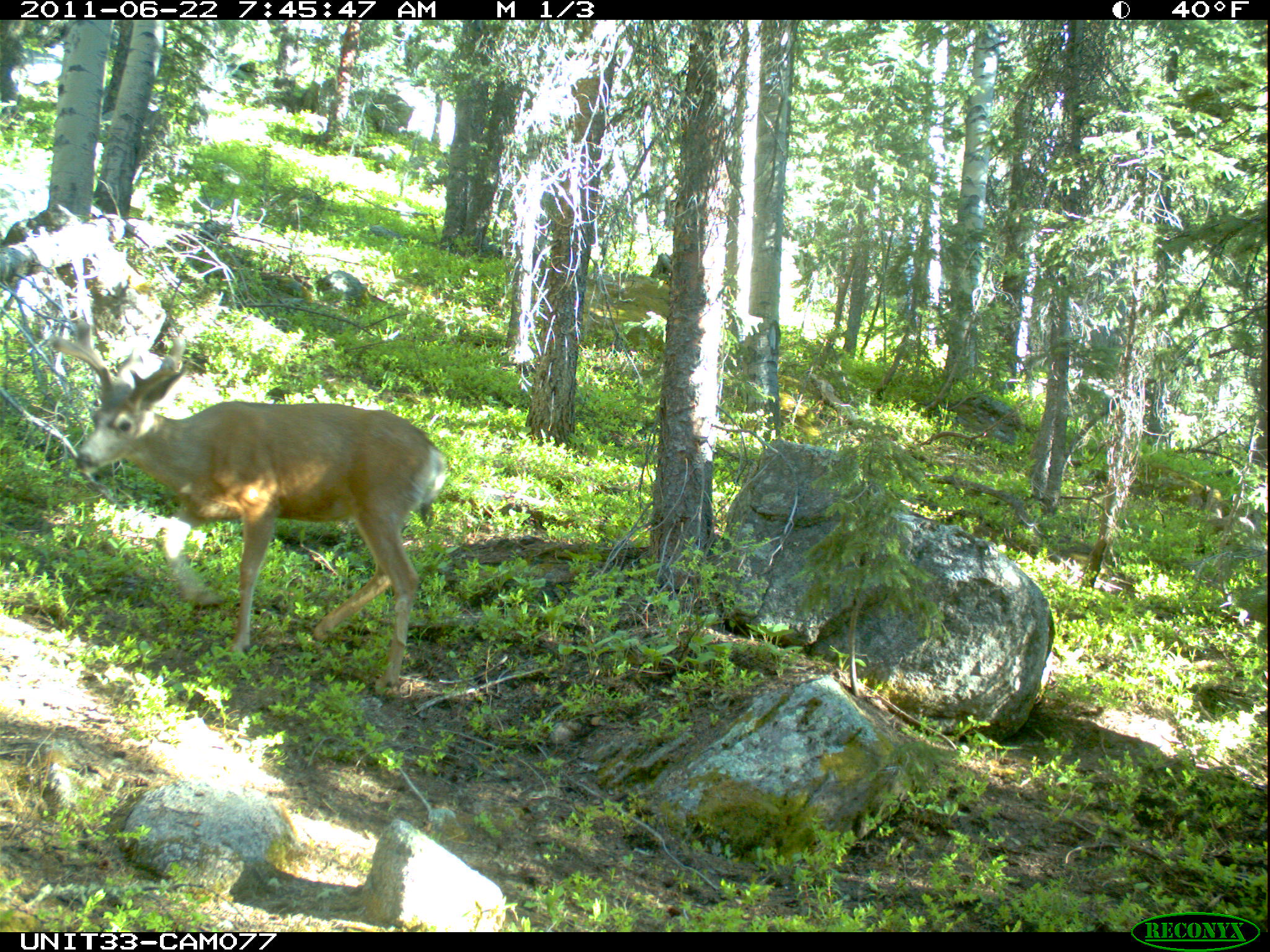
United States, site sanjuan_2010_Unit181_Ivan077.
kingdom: Animalia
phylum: Chordata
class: Mammalia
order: Artiodactyla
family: Cervidae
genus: Odocoileus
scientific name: Odocoileus hemionus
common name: mule deer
Odocoileus hemionus (mule deer).